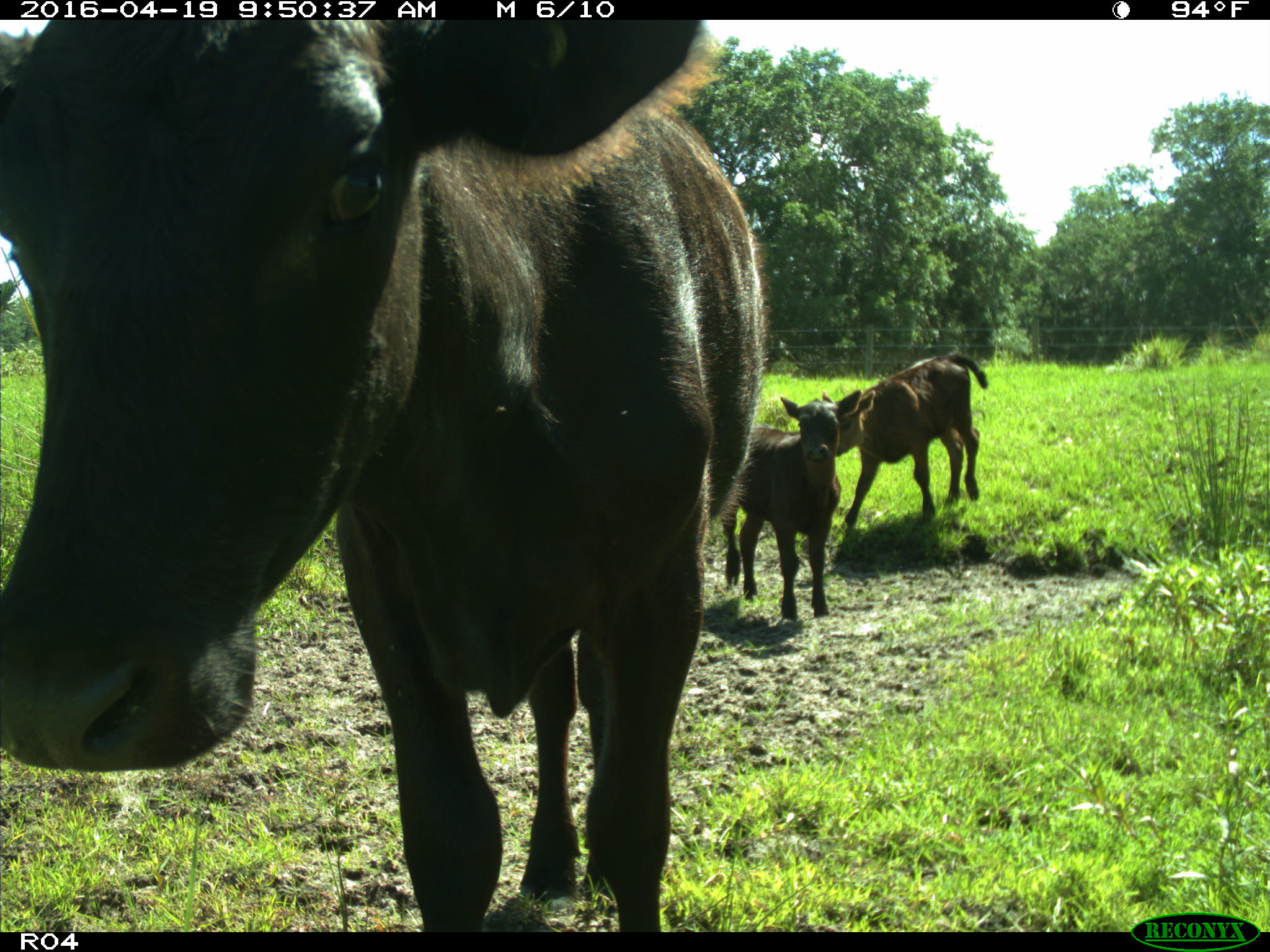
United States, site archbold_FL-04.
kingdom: Animalia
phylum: Chordata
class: Mammalia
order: Artiodactyla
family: Bovidae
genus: Bos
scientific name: Bos taurus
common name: domestic cow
Bos taurus (domestic cow).